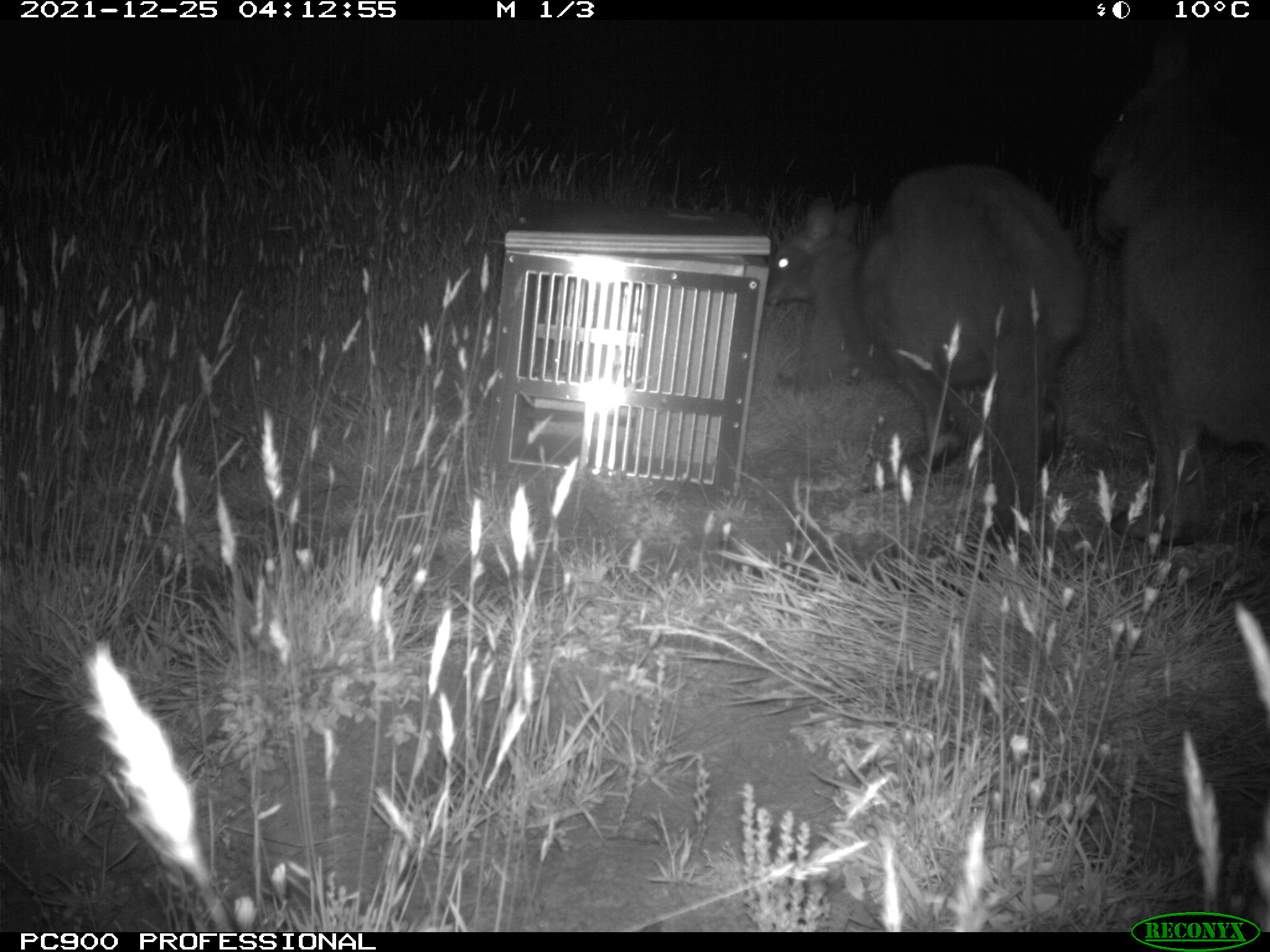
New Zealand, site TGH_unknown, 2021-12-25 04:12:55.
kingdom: Animalia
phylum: Chordata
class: Mammalia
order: Diprotodontia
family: Macropodidae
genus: Notamacropus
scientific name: Notamacropus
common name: wallaby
Wallaby (Notamacropus).